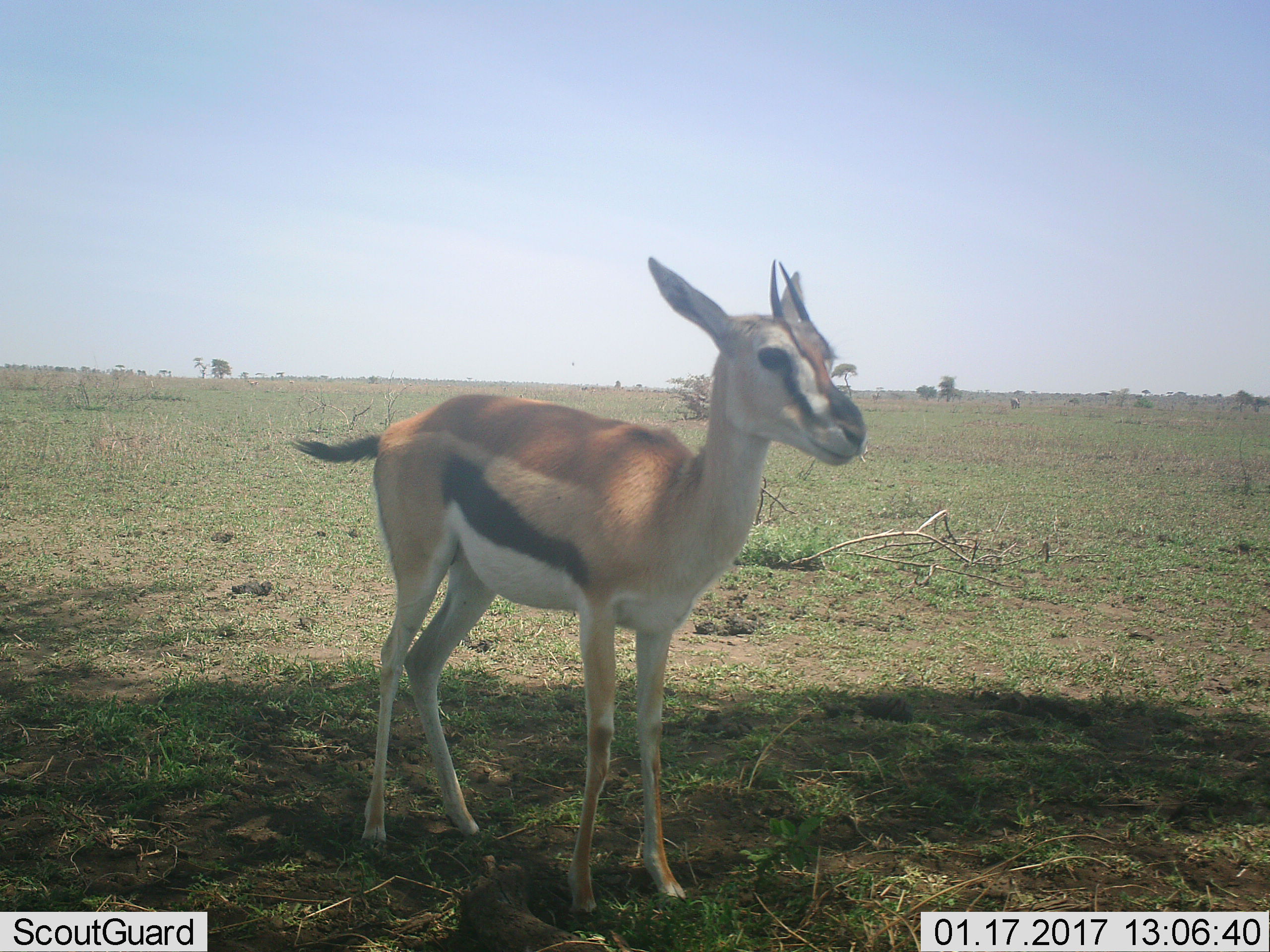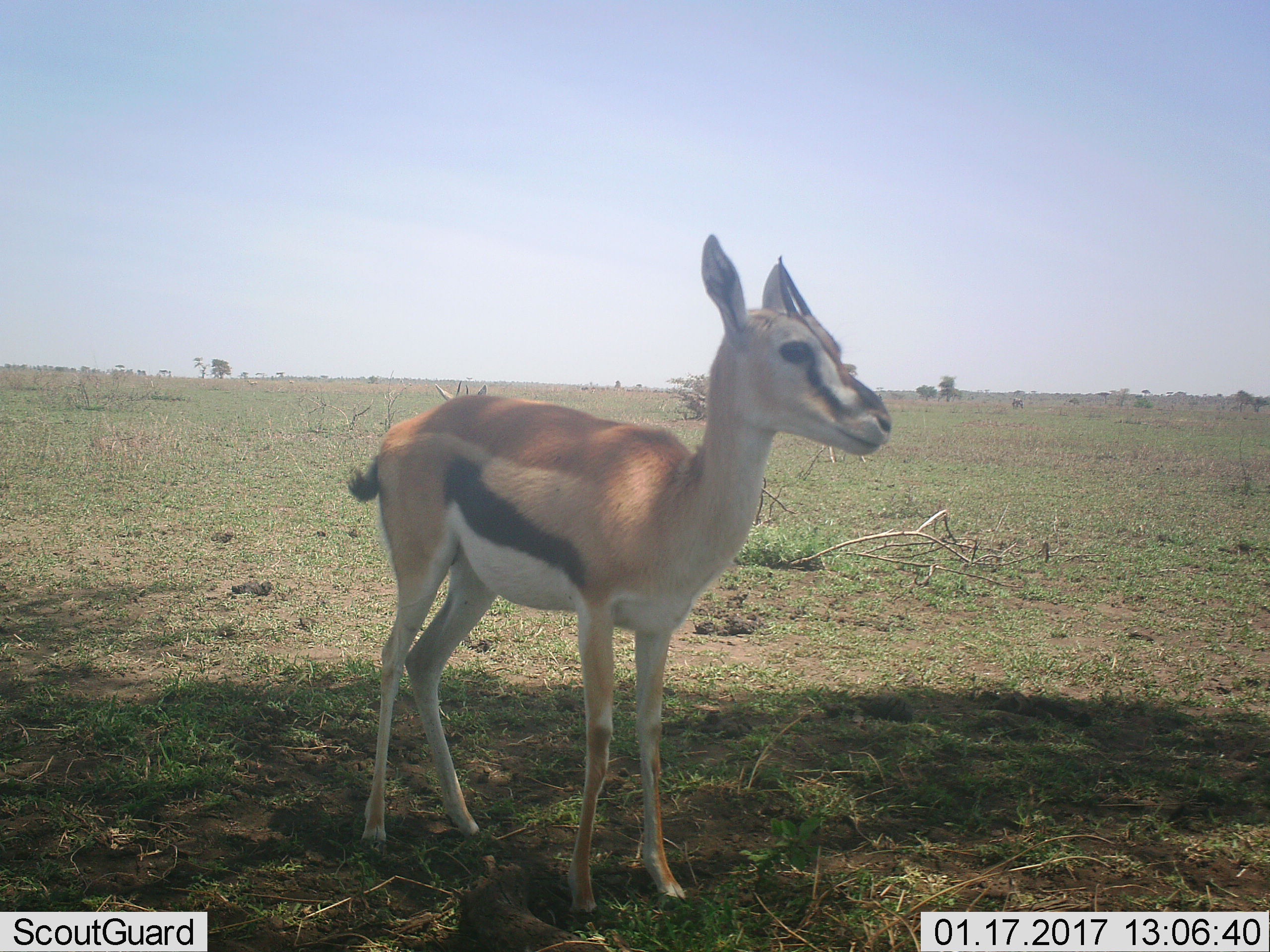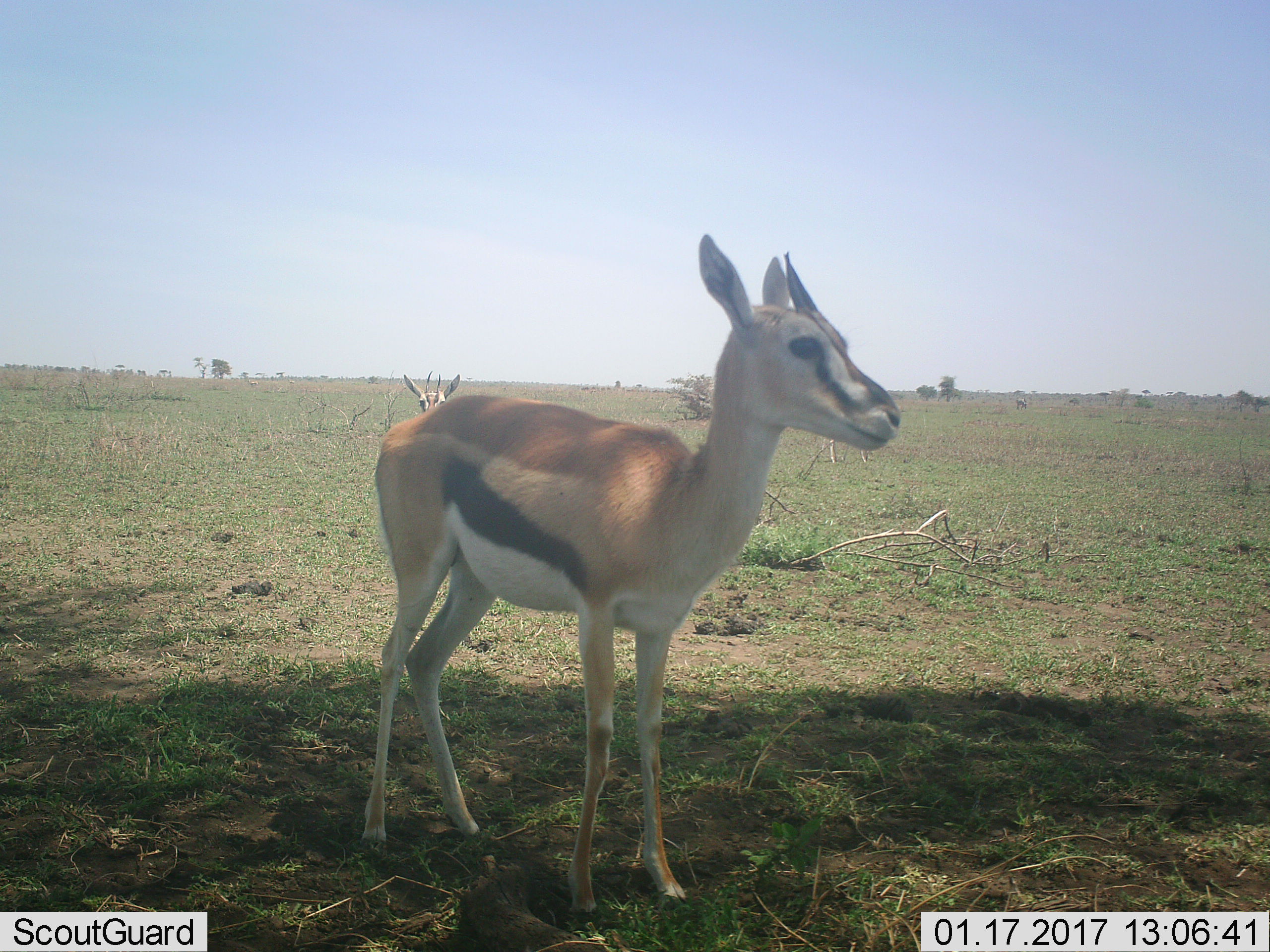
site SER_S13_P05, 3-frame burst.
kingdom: Animalia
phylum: Chordata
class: Mammalia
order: Artiodactyla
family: Bovidae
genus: Eudorcas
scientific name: Eudorcas thomsonii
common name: thomson's gazelle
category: gazellethomsons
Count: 2.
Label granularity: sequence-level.